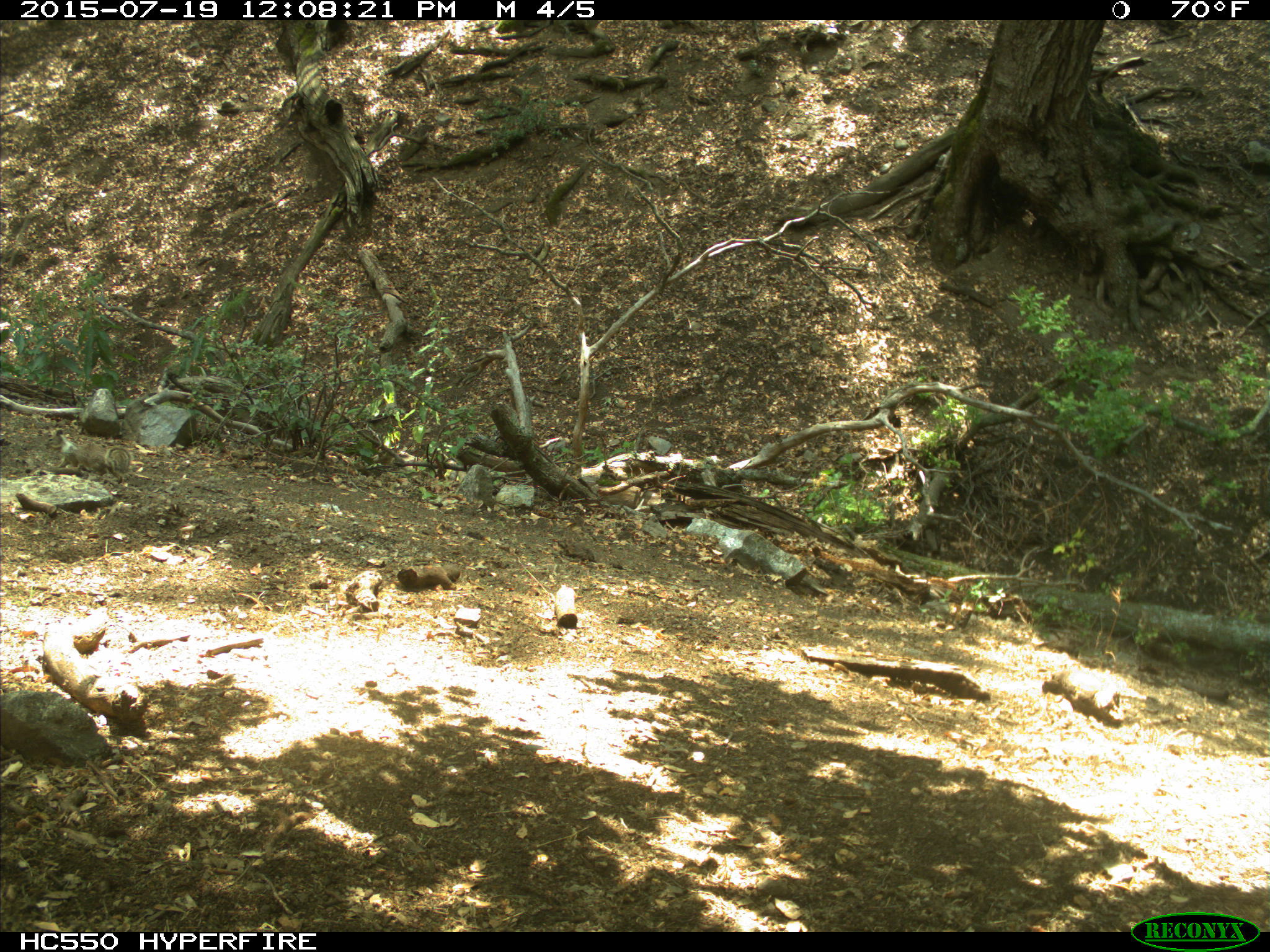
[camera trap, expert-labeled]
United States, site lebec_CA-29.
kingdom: Animalia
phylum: Chordata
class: Mammalia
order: Rodentia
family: Sciuridae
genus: Otospermophilus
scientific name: Otospermophilus beecheyi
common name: california ground squirrel